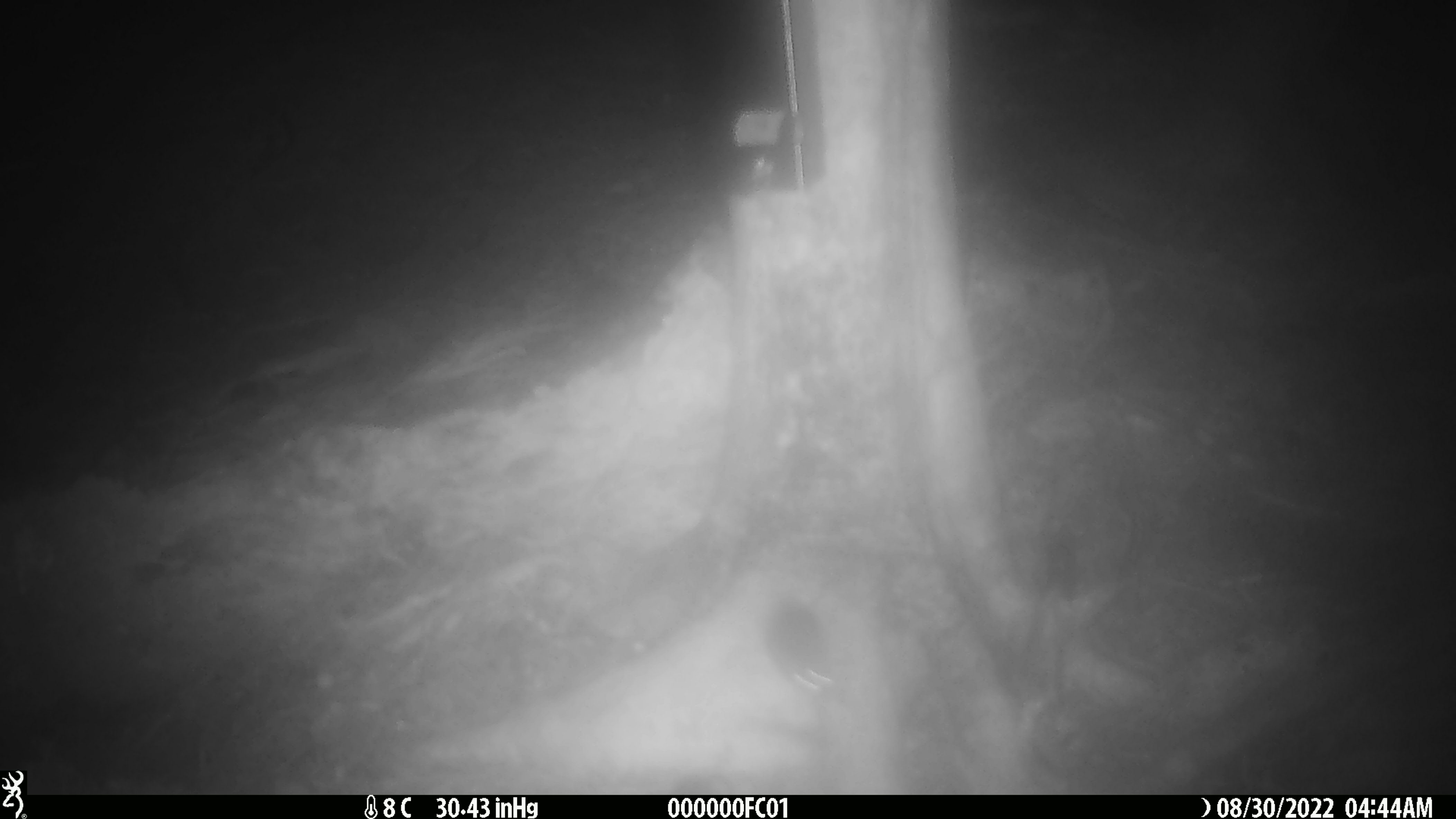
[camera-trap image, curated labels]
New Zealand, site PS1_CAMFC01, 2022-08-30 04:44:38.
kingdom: Animalia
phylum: Chordata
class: Mammalia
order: Rodentia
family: Muridae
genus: Mus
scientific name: Mus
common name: mouse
Mouse (Mus).